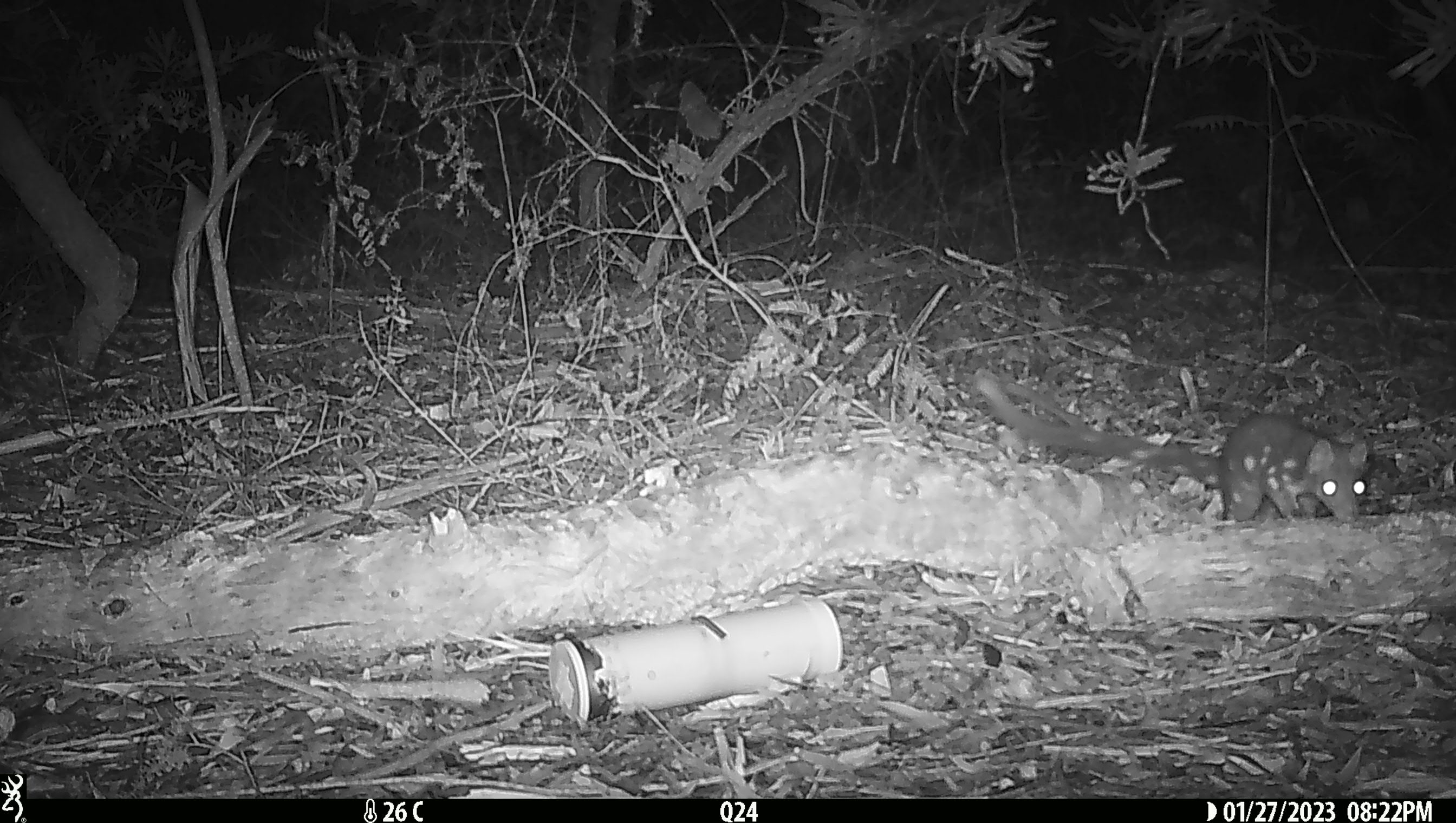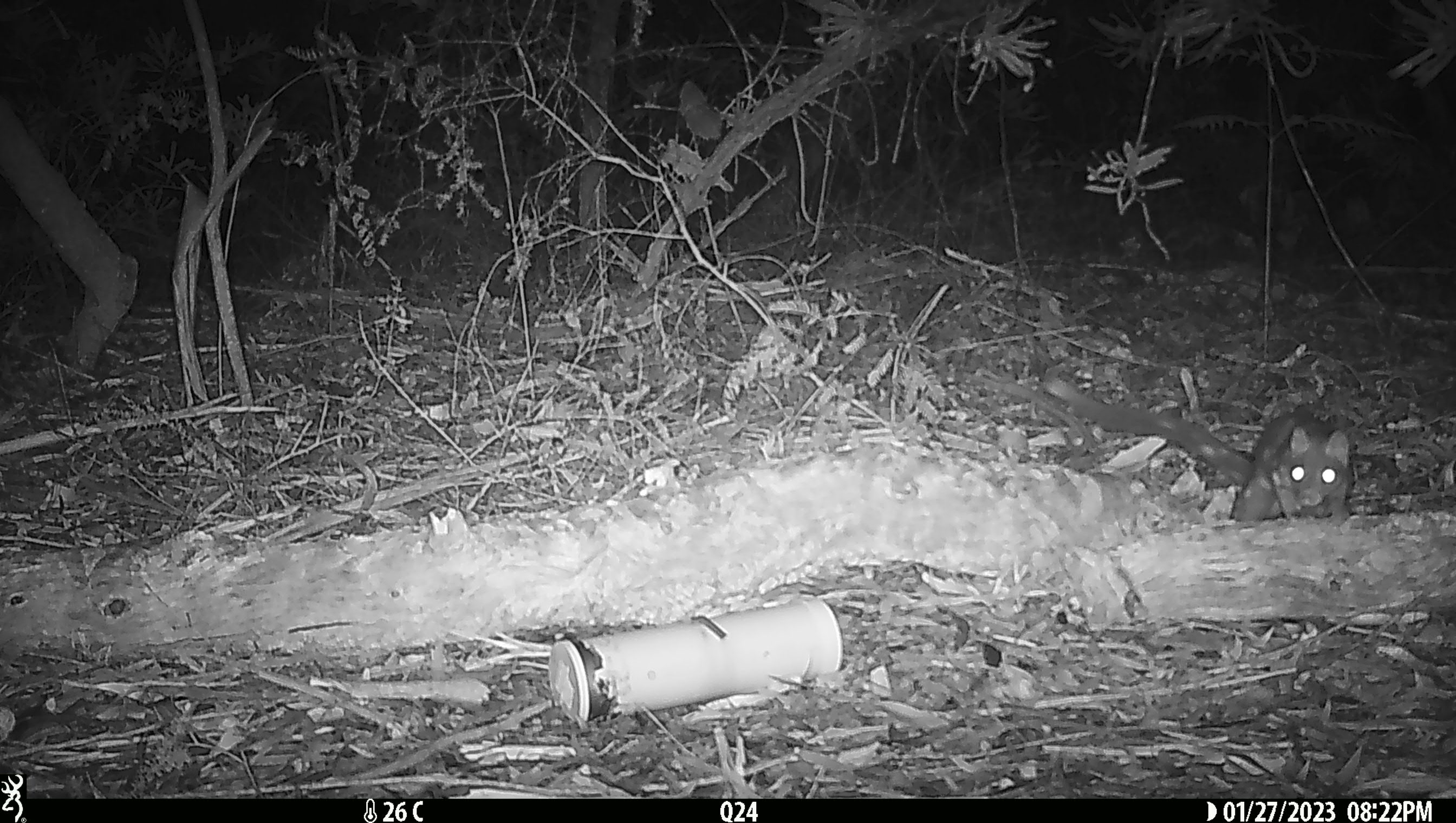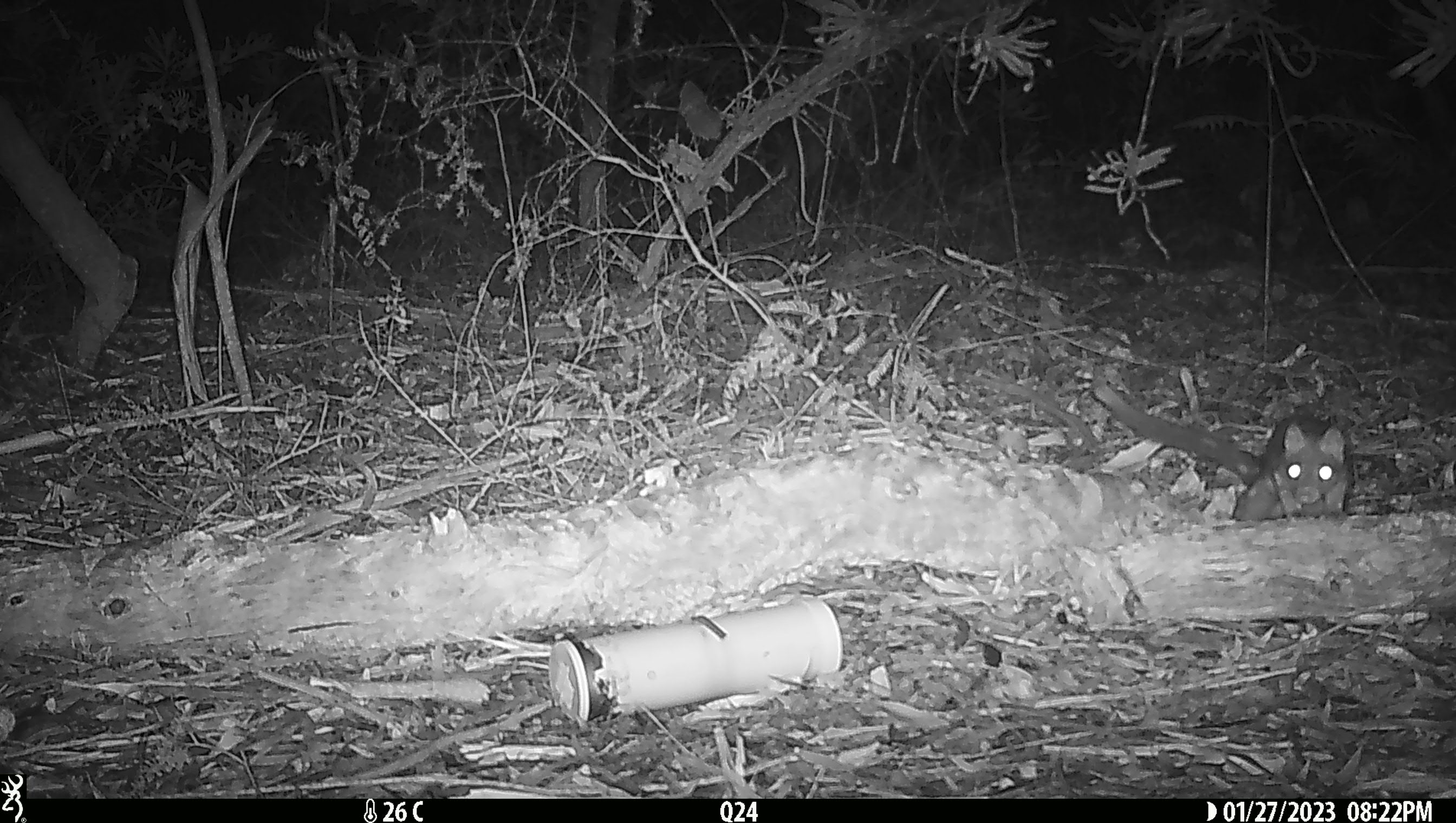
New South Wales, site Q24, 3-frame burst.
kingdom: Animalia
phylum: Chordata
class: Mammalia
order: Dasyuromorphia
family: Dasyuridae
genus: Dasyurus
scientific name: Dasyurus maculatus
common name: spotted-tailed quoll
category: quoll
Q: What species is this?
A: Quoll (spotted-tailed quoll) (Dasyurus maculatus).